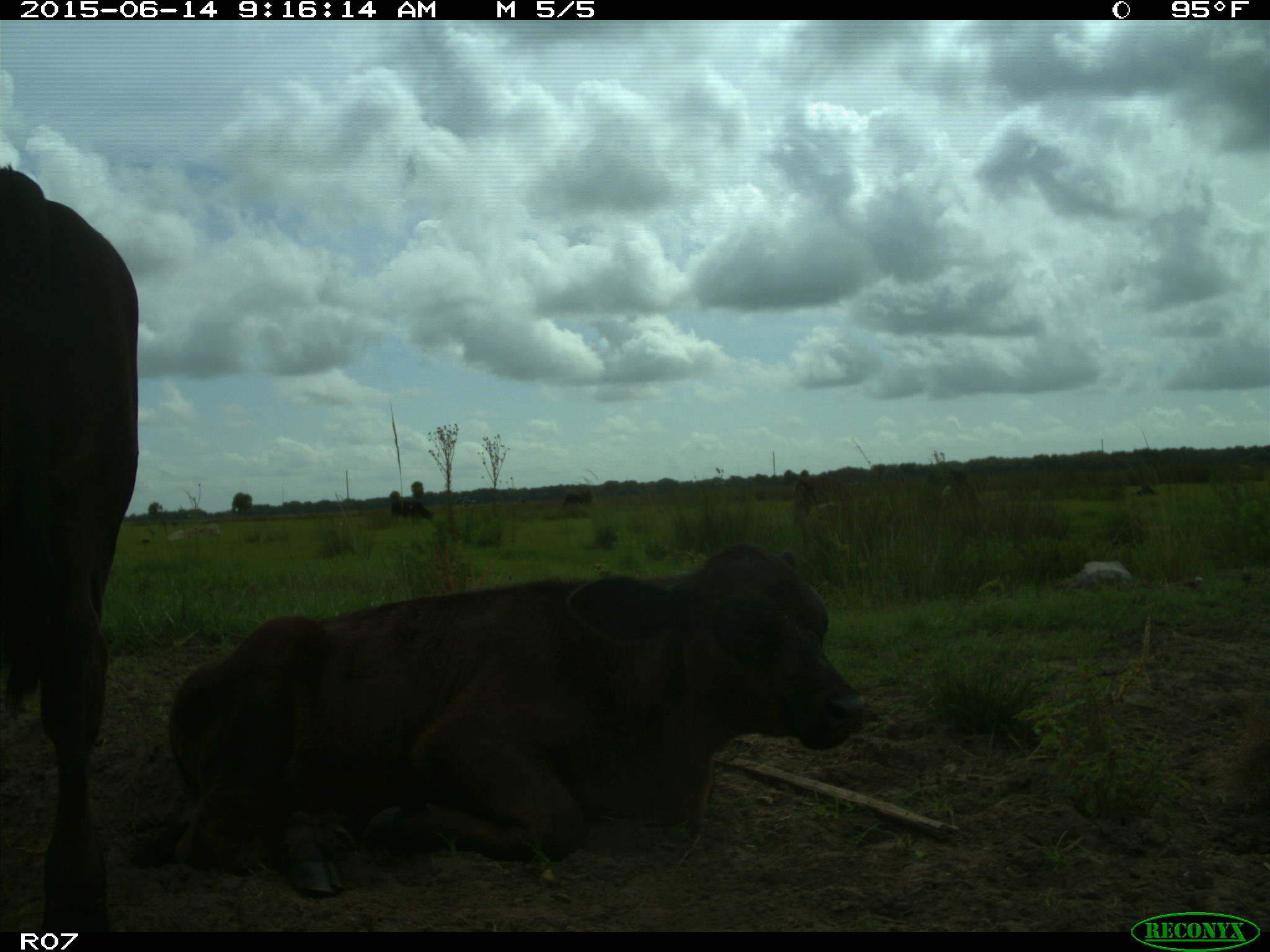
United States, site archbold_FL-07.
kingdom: Animalia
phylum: Chordata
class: Mammalia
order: Artiodactyla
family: Bovidae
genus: Bos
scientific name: Bos taurus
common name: domestic cow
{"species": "Bos taurus (domestic cow)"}